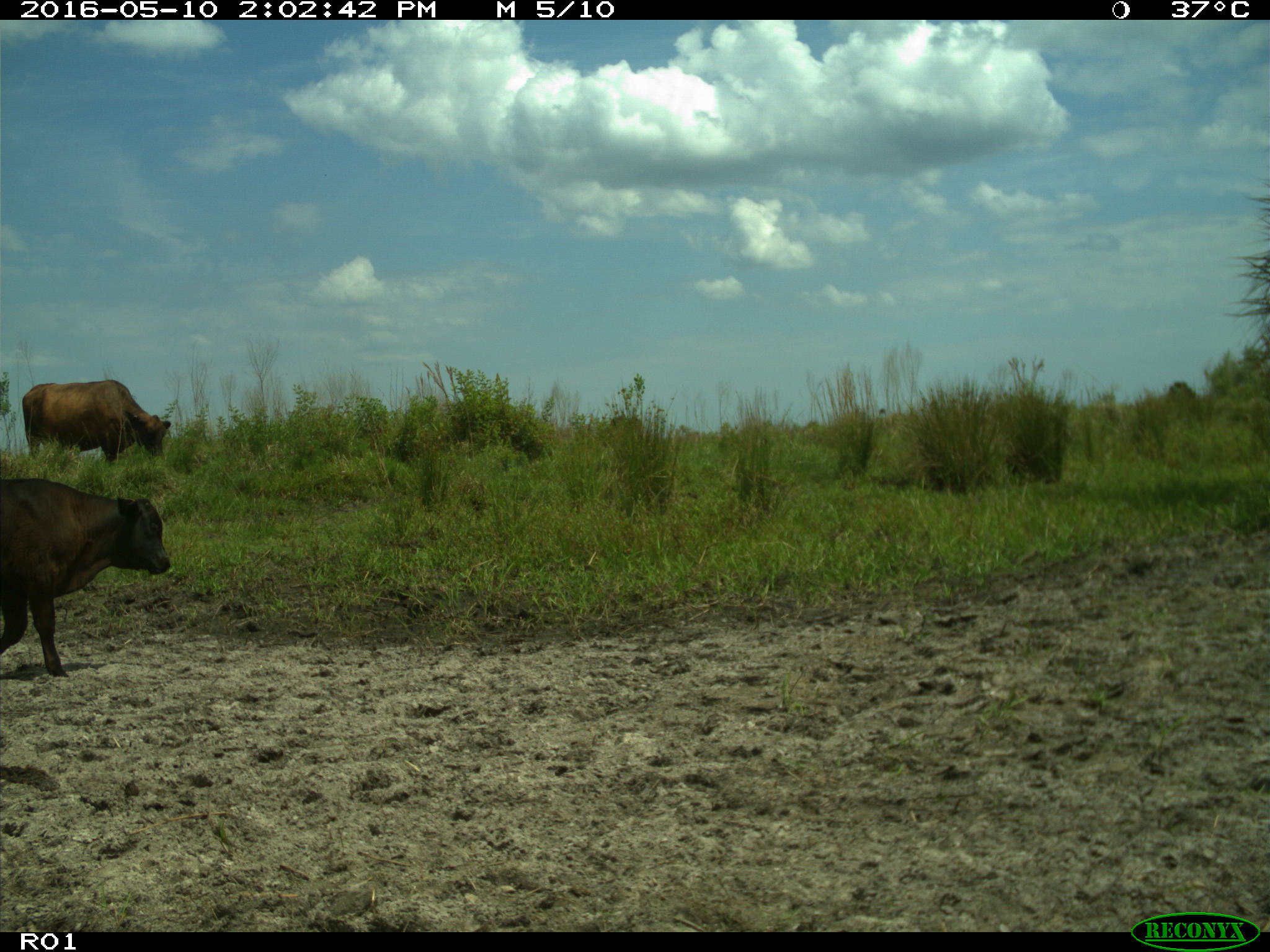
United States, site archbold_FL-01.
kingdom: Animalia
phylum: Chordata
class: Mammalia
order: Artiodactyla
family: Bovidae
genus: Bos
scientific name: Bos taurus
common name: domestic cow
Bos taurus (domestic cow).